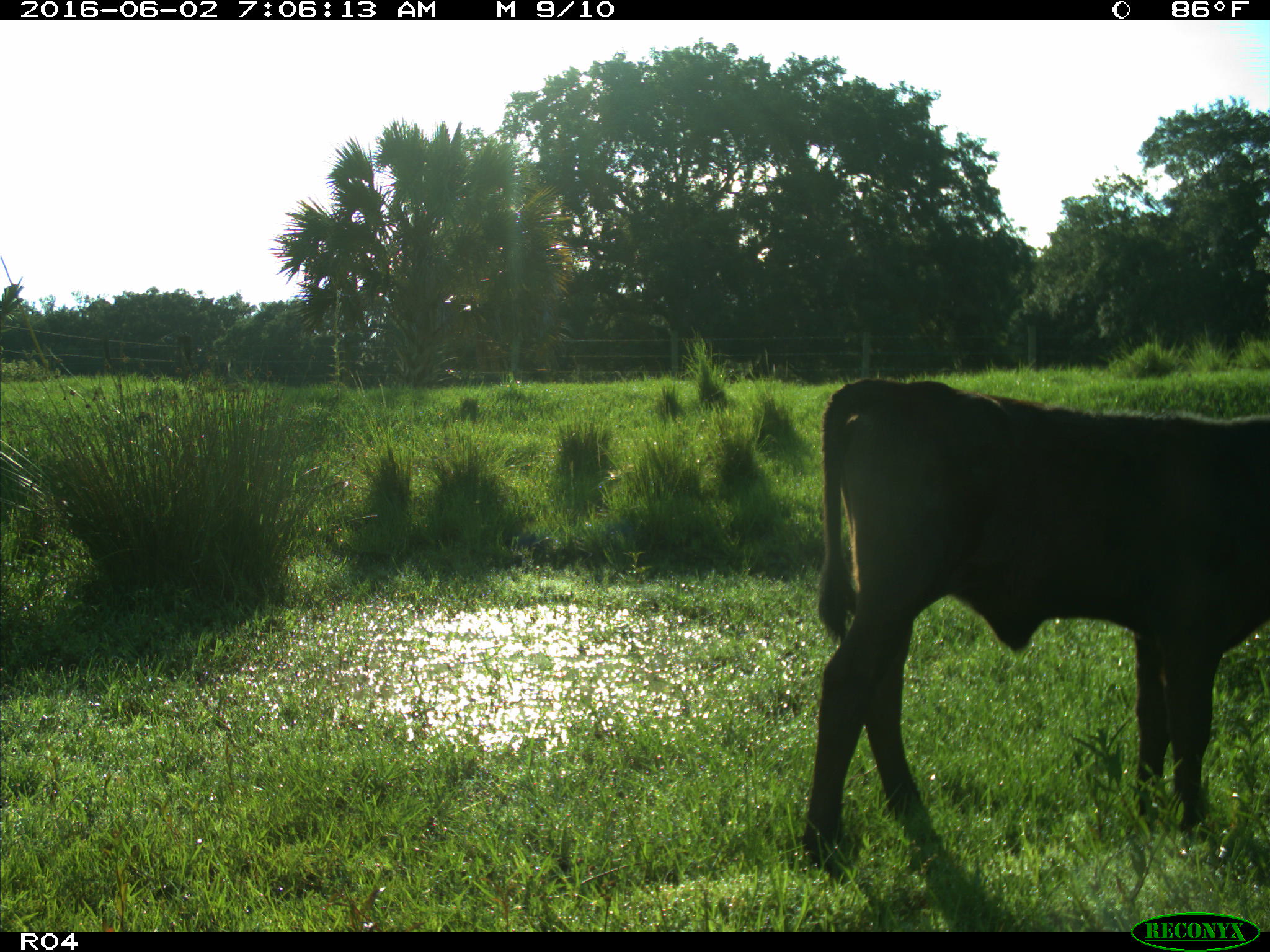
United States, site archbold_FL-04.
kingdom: Animalia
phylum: Chordata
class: Mammalia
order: Artiodactyla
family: Bovidae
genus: Bos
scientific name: Bos taurus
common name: domestic cow